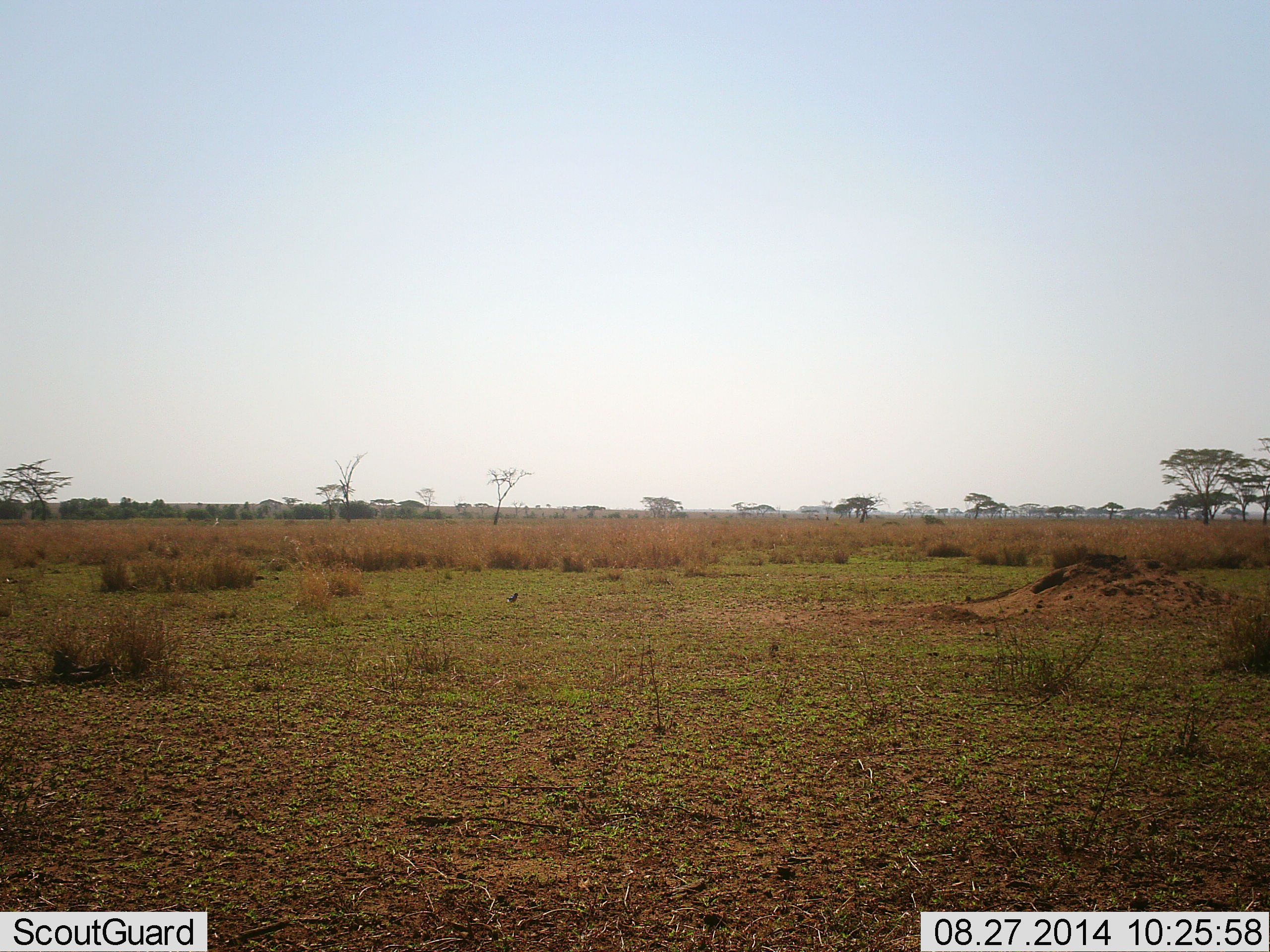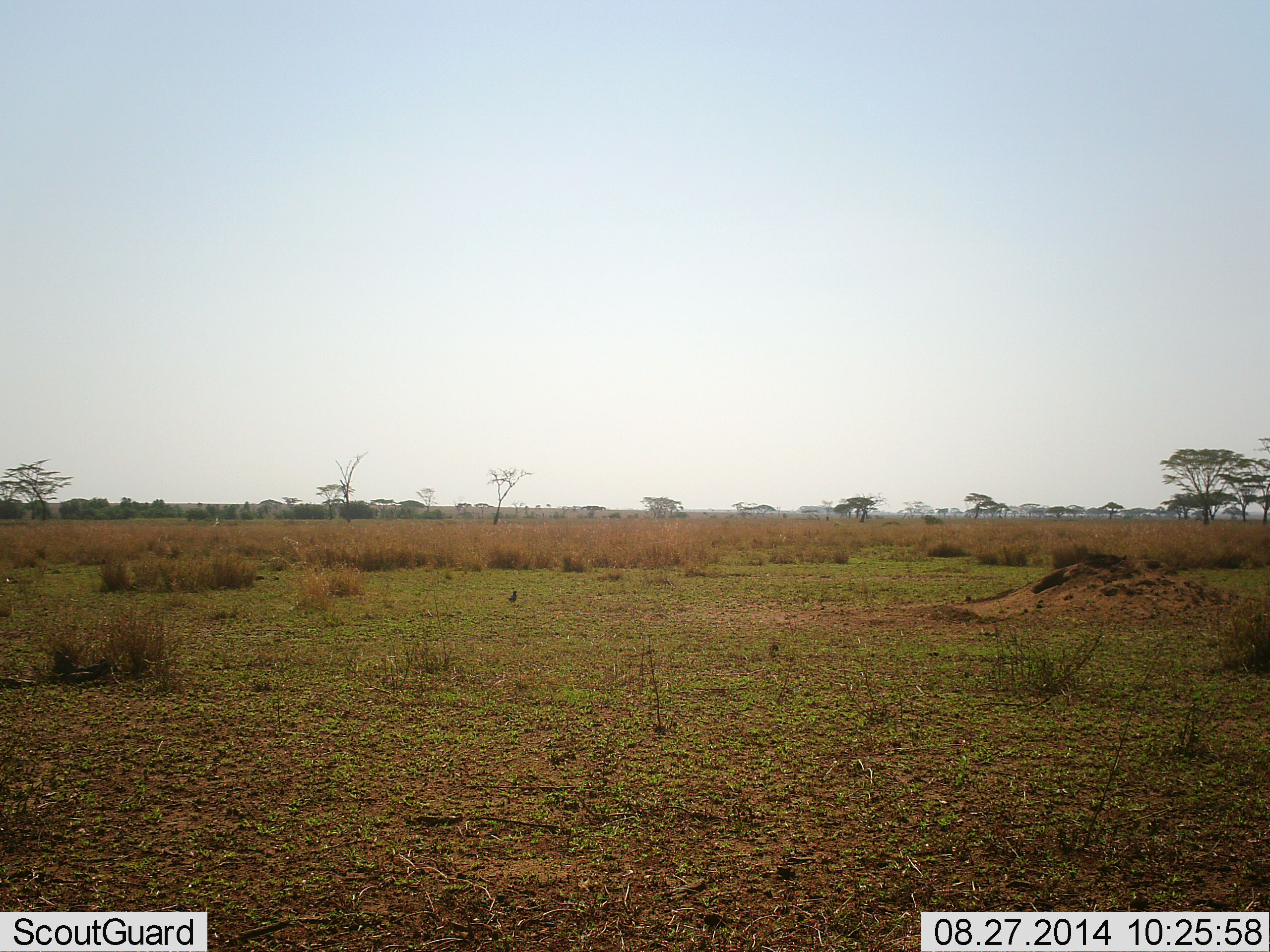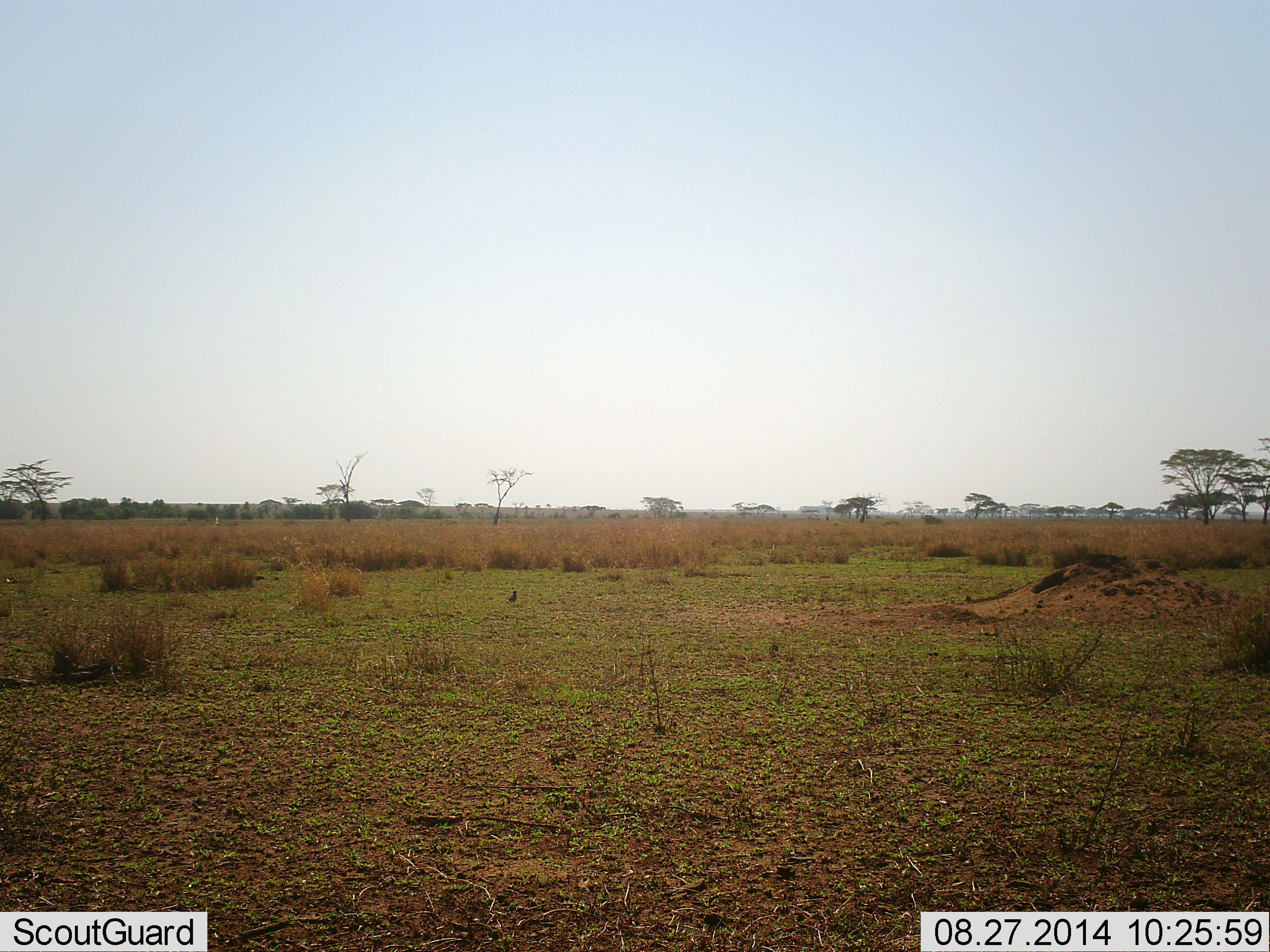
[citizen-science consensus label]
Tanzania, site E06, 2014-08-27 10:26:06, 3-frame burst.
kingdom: Animalia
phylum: Chordata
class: Aves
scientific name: Aves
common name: bird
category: otherbird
Otherbird (bird) (Aves), count 1. Behavior (volunteer vote fractions): standing 70%, resting 0%, moving 20%, interacting 0%. Young present (vote fraction): 0%. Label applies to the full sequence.